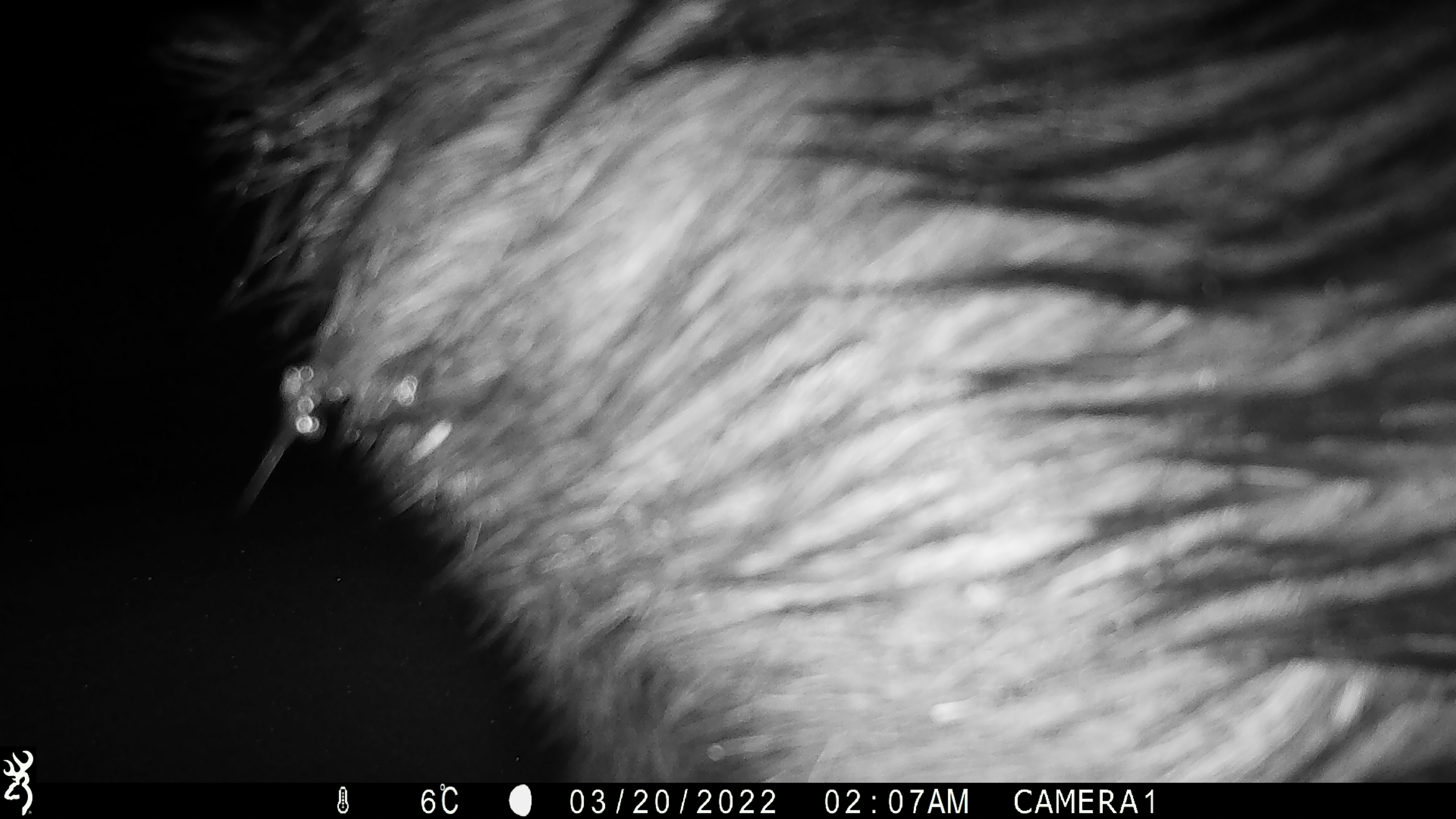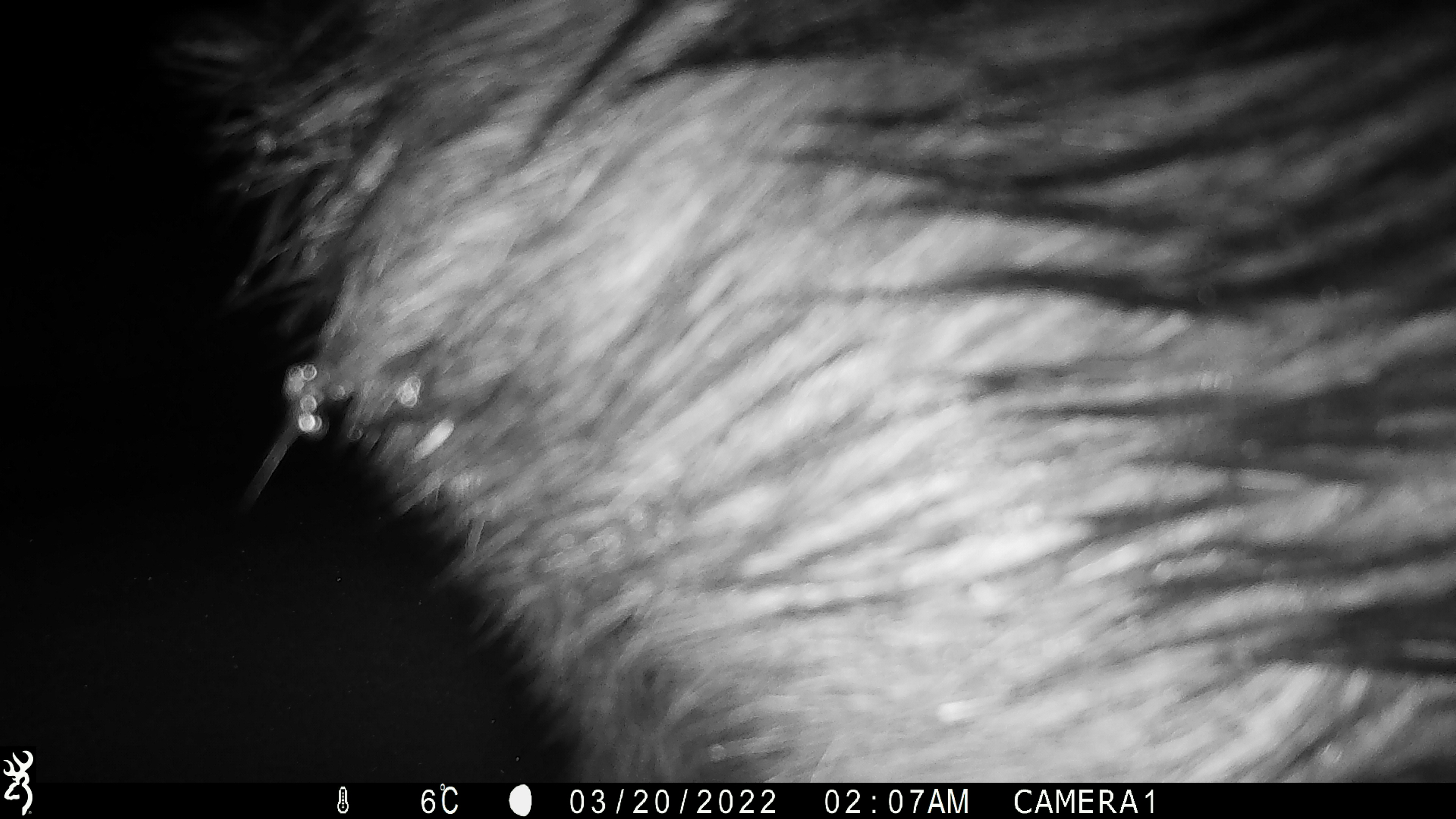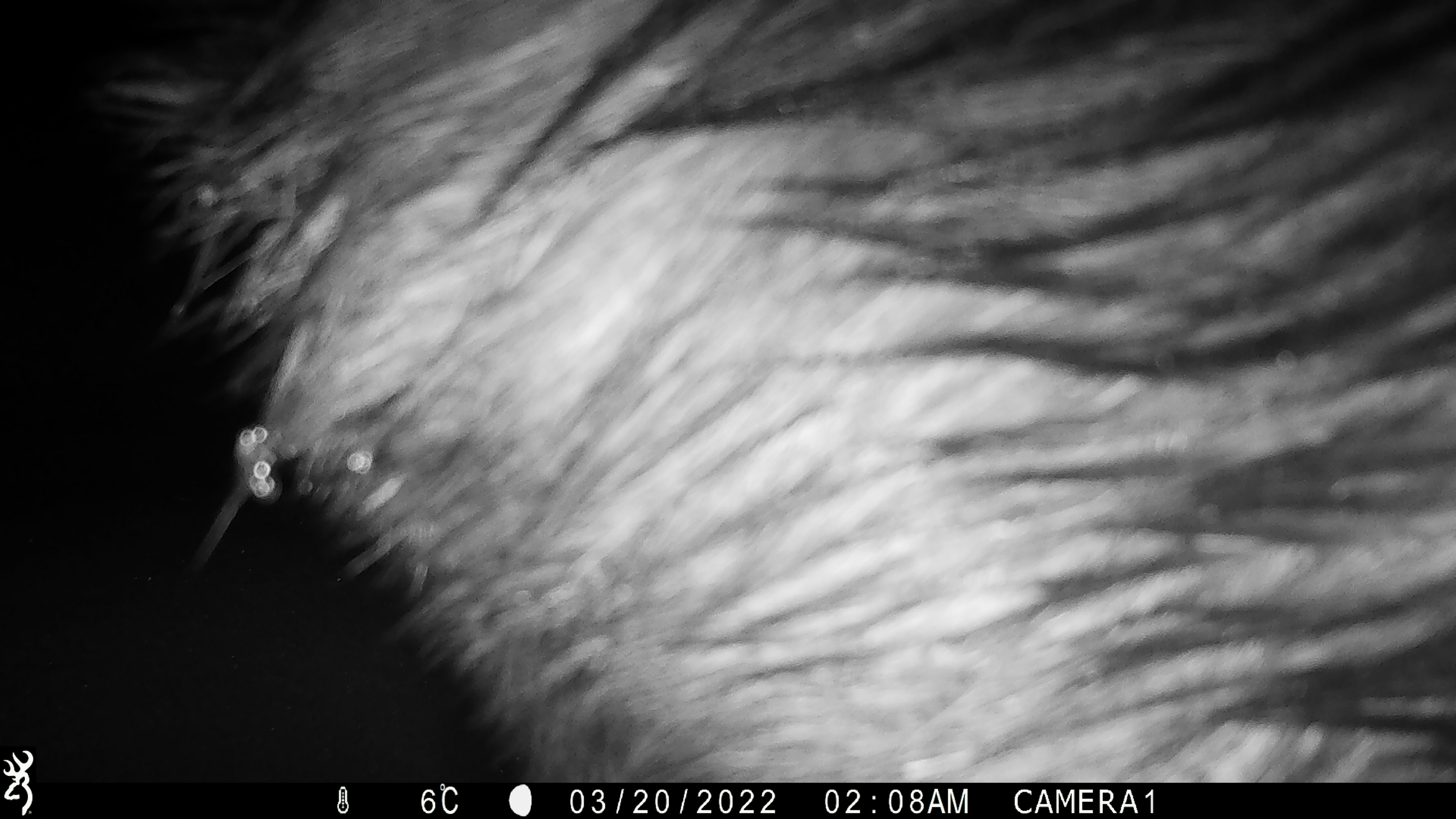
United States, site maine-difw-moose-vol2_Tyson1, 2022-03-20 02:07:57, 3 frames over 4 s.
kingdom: Animalia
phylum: Chordata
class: Mammalia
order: Artiodactyla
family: Cervidae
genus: Alces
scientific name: Alces alces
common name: moose